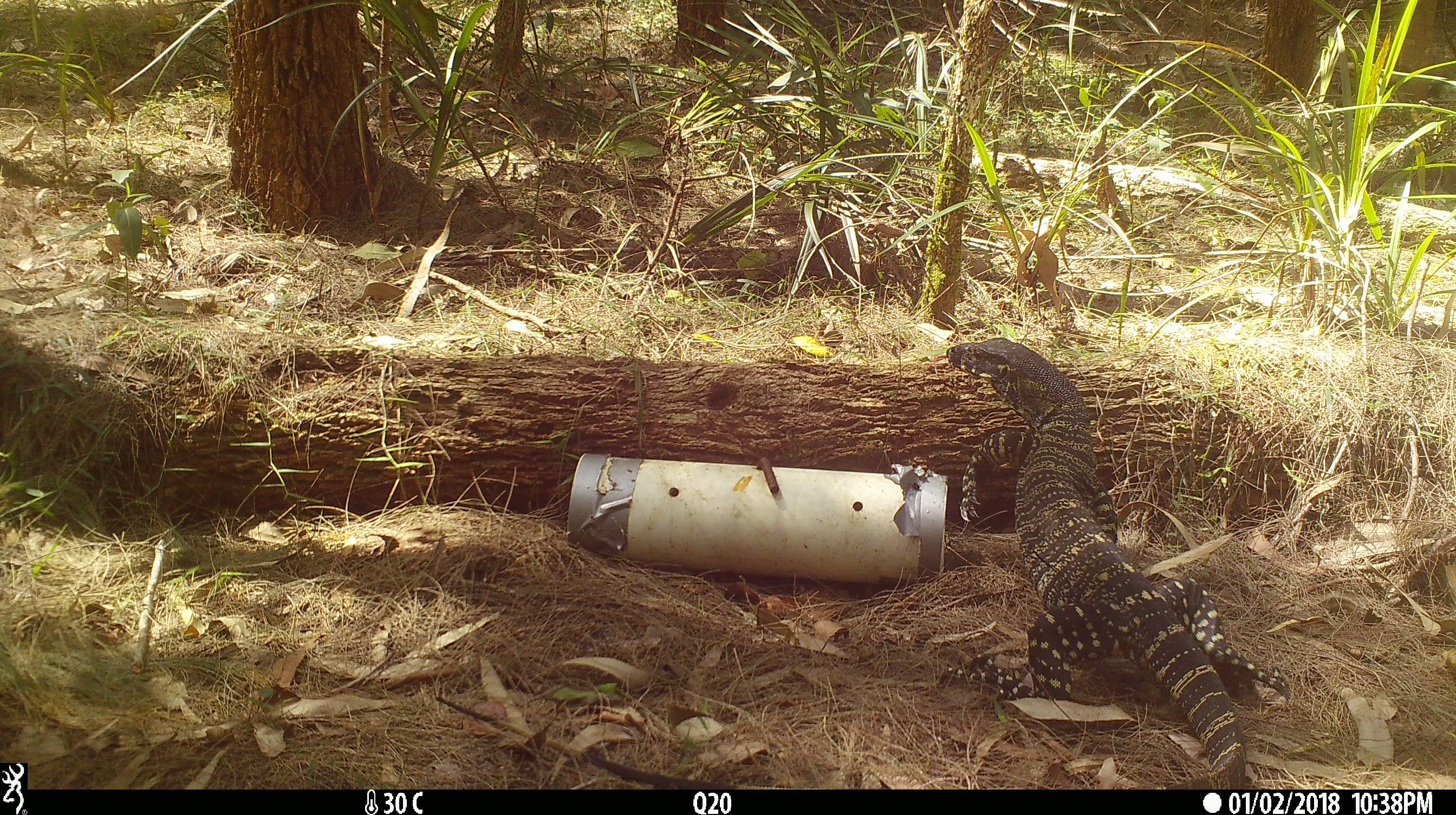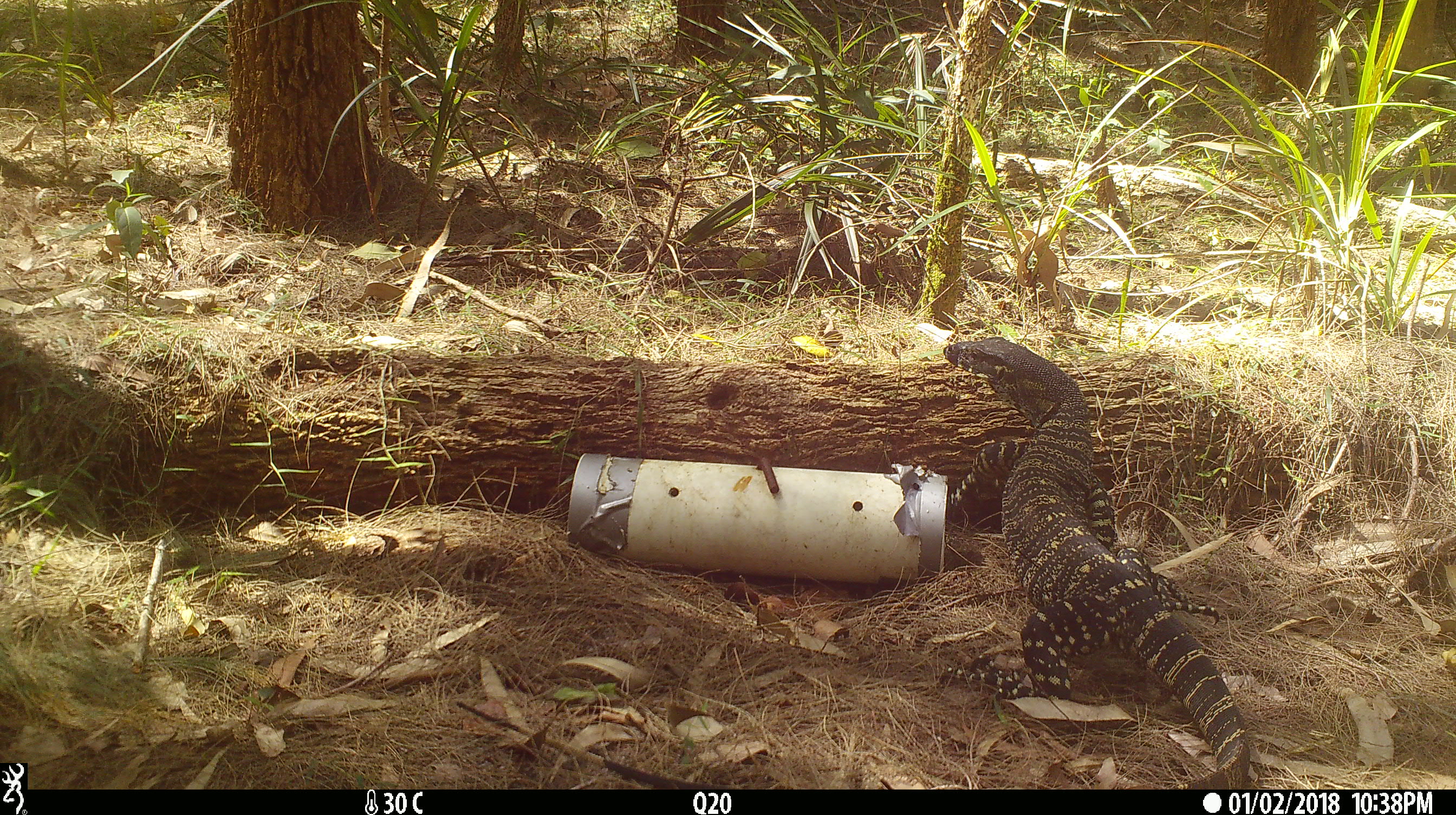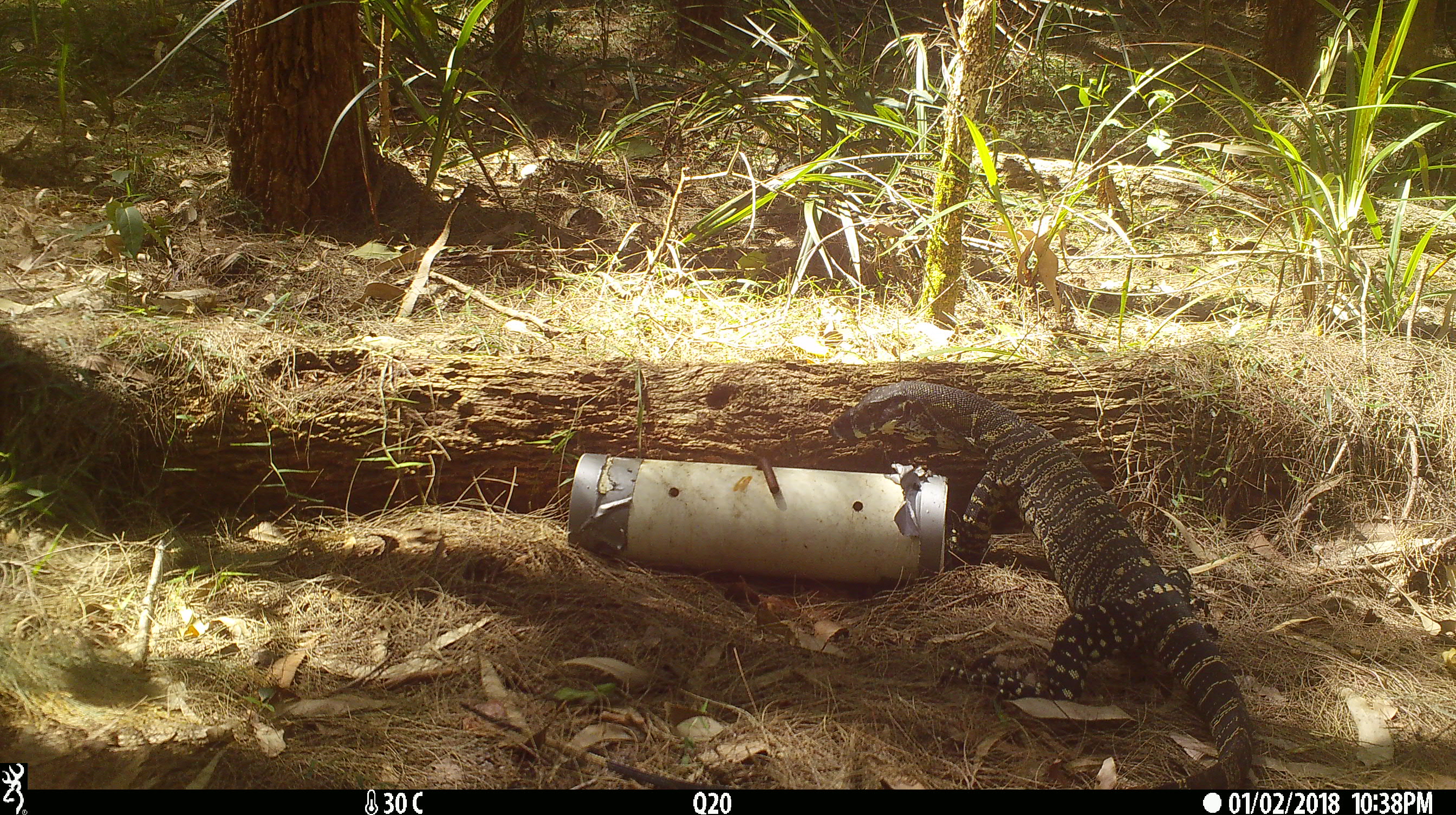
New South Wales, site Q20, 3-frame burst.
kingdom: Animalia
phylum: Chordata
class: Reptilia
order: Squamata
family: Varanidae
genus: Varanus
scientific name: Varanus varius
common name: lace monitor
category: goanna